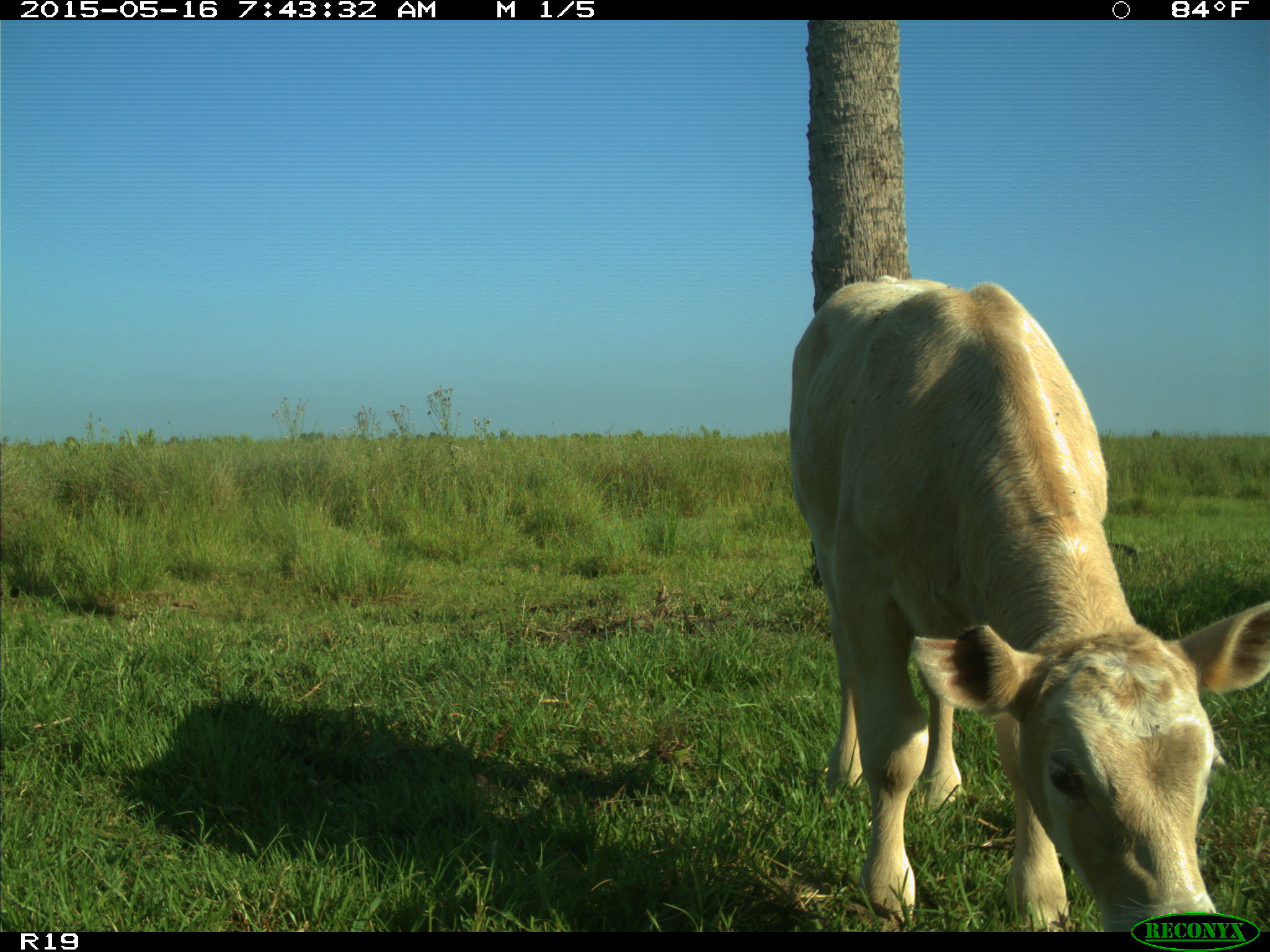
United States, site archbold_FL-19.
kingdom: Animalia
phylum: Chordata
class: Mammalia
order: Artiodactyla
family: Bovidae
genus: Bos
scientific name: Bos taurus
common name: domestic cow